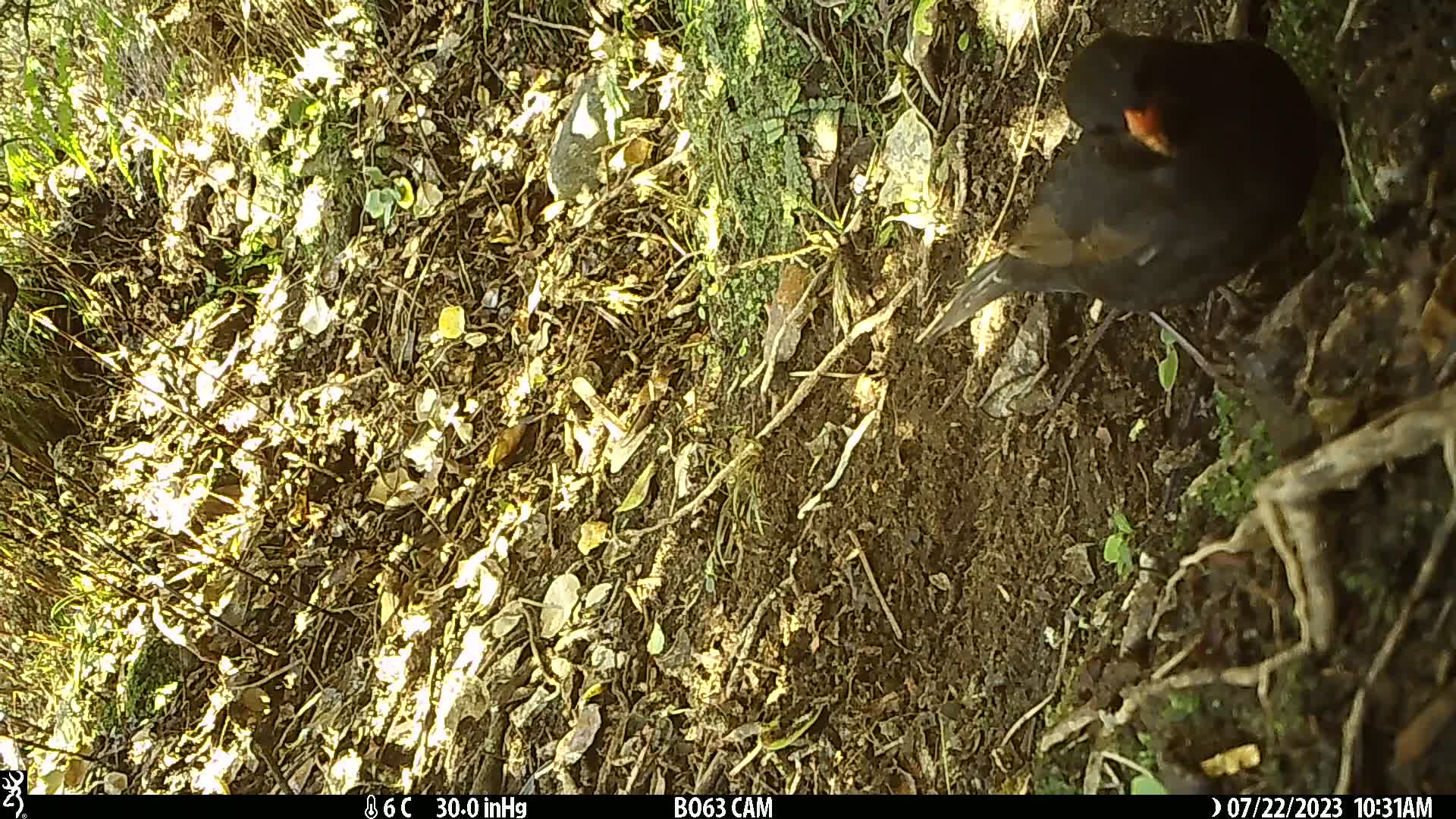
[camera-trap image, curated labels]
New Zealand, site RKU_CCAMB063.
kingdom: Animalia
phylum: Chordata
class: Aves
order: Passeriformes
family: Turdidae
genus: Turdus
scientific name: Turdus merula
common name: eurasian blackbird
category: blackbird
Blackbird (eurasian blackbird) (Turdus merula).